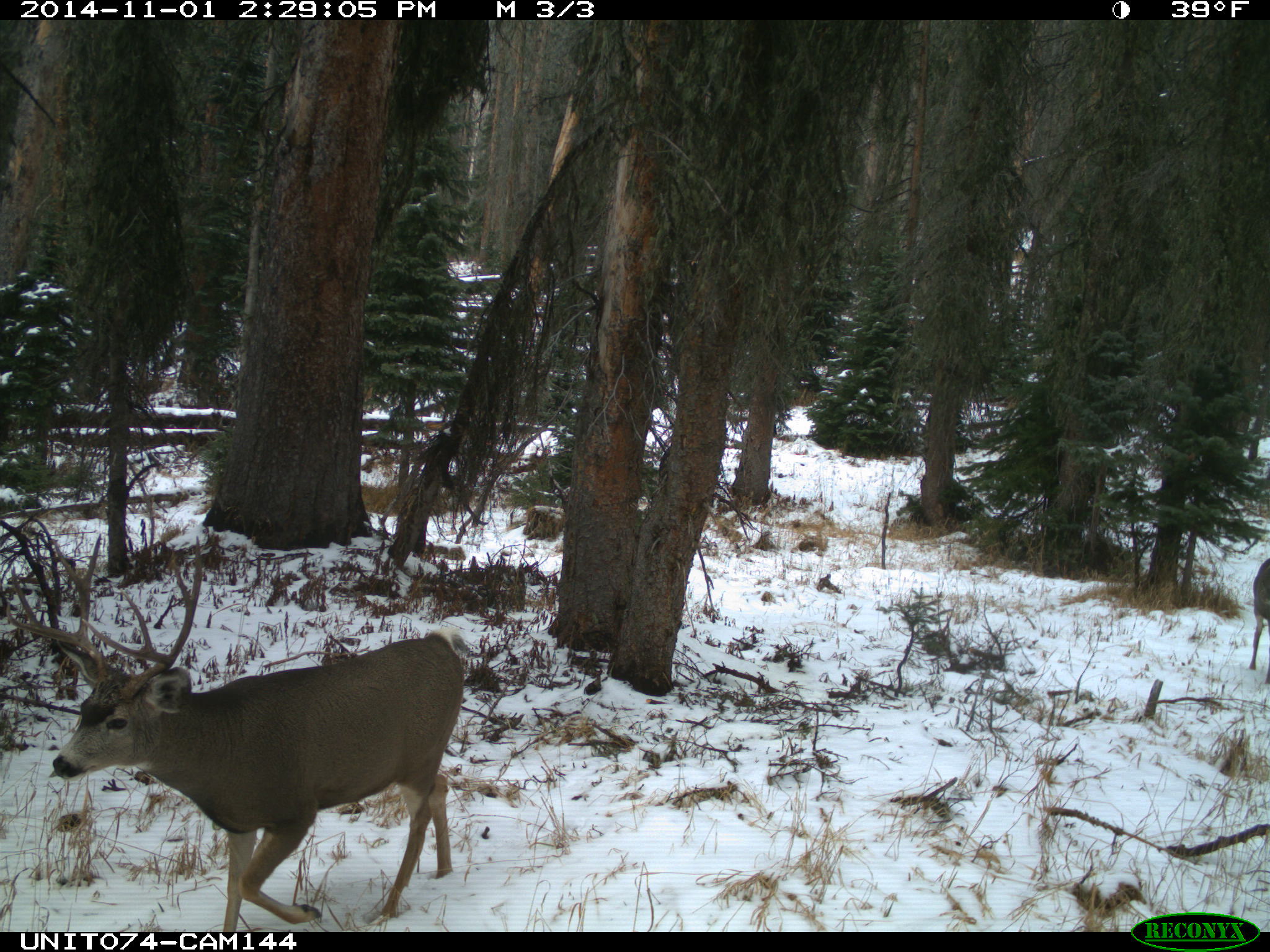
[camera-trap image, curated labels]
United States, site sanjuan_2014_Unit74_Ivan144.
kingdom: Animalia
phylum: Chordata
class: Mammalia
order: Artiodactyla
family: Cervidae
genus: Odocoileus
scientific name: Odocoileus hemionus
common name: mule deer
Odocoileus hemionus (mule deer).